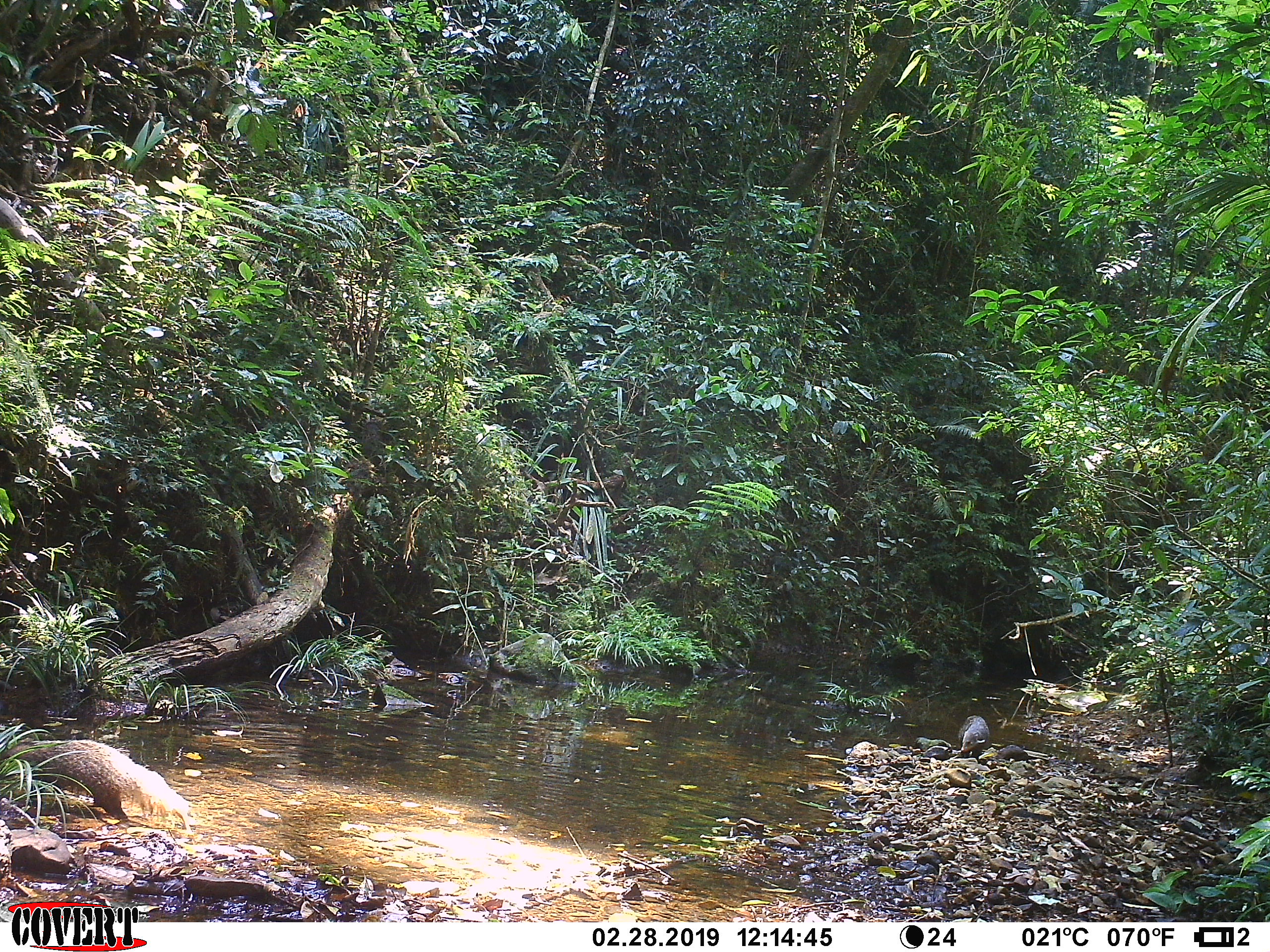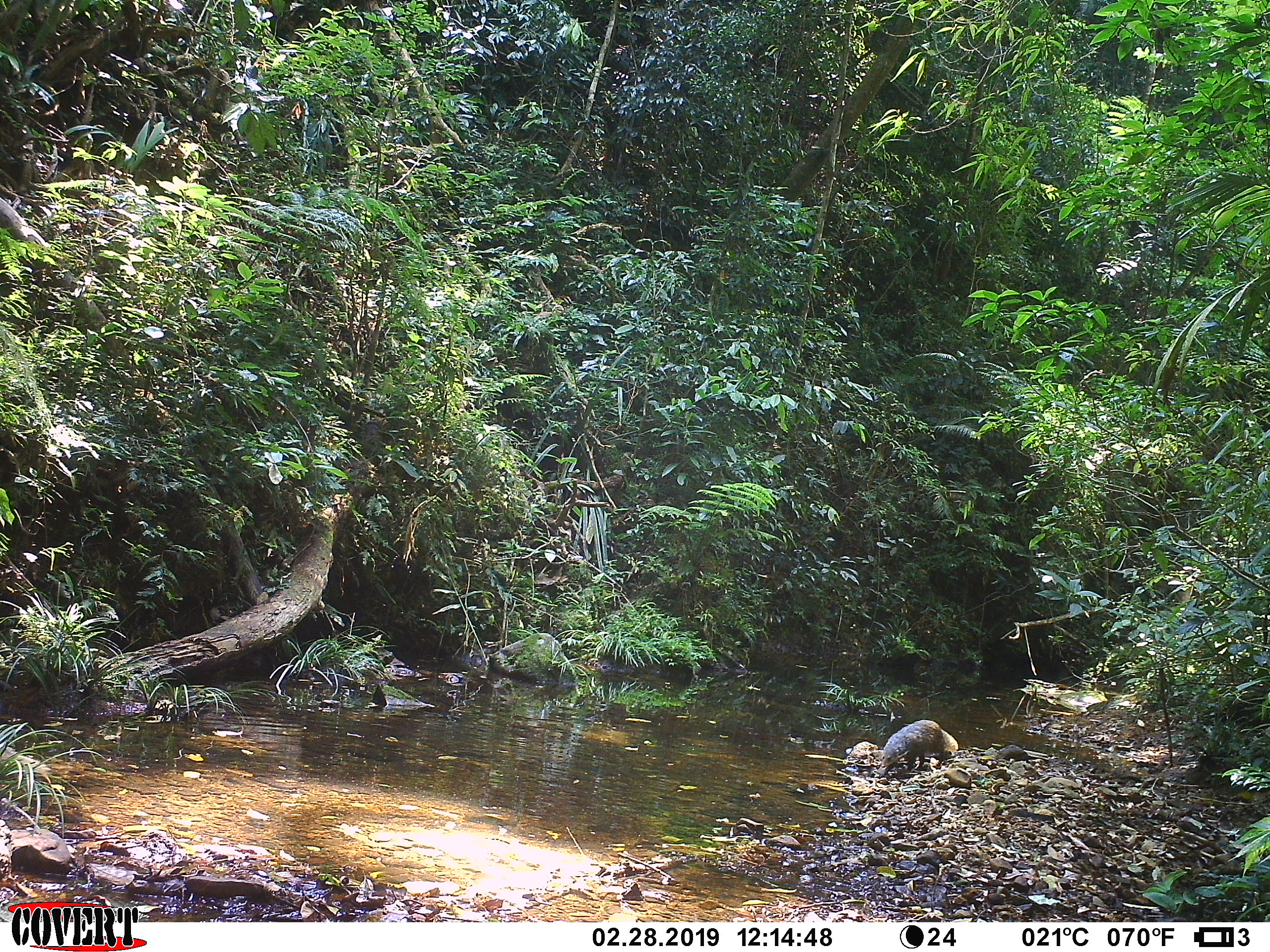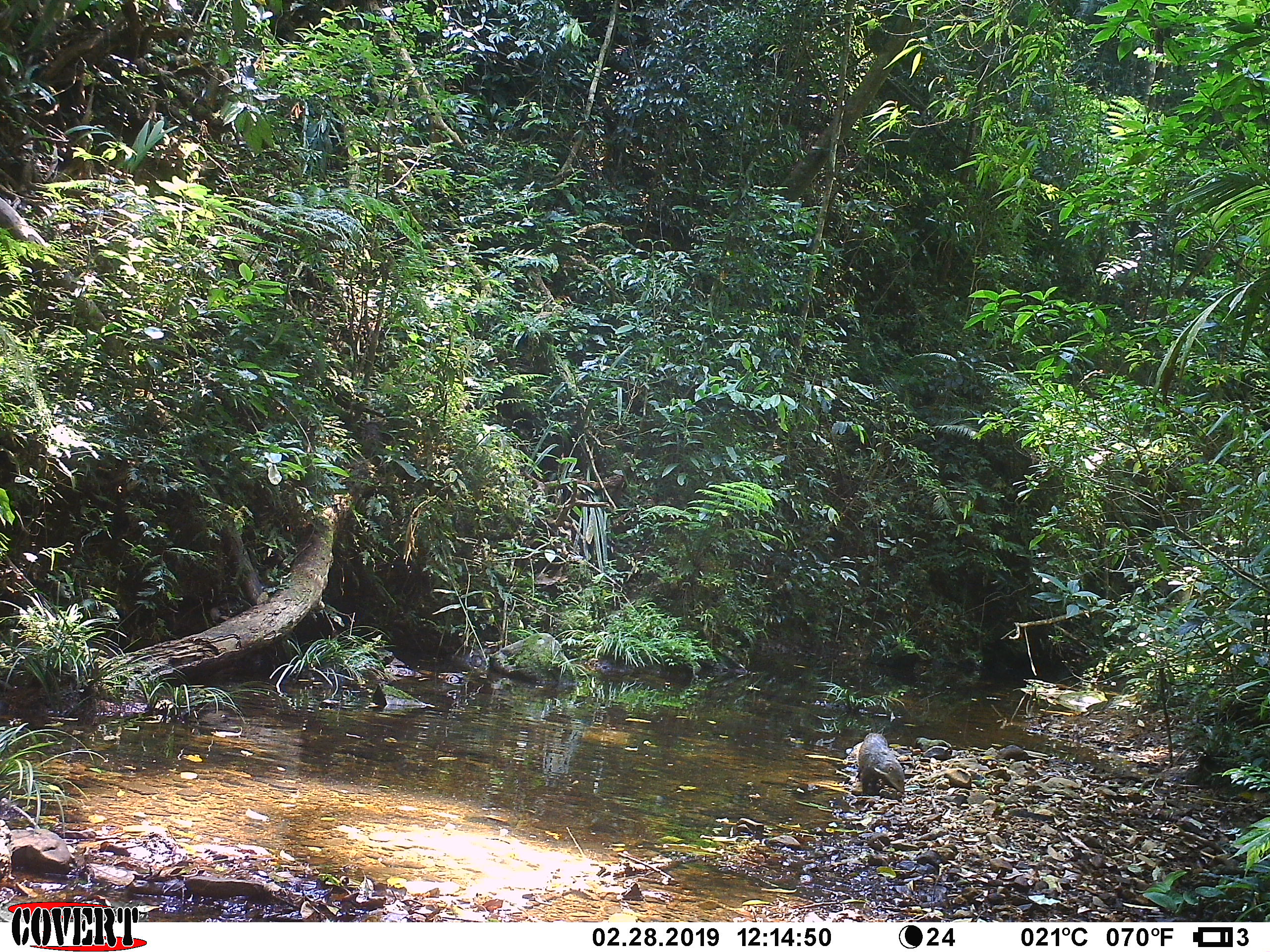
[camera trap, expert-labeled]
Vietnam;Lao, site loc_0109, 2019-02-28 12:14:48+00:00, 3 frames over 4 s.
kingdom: Animalia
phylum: Chordata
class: Mammalia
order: Carnivora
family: Herpestidae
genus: Urva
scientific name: Urva urva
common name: crab-eating mongoose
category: crab eating mongoose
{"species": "crab eating mongoose (crab-eating mongoose) (Urva urva)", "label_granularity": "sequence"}